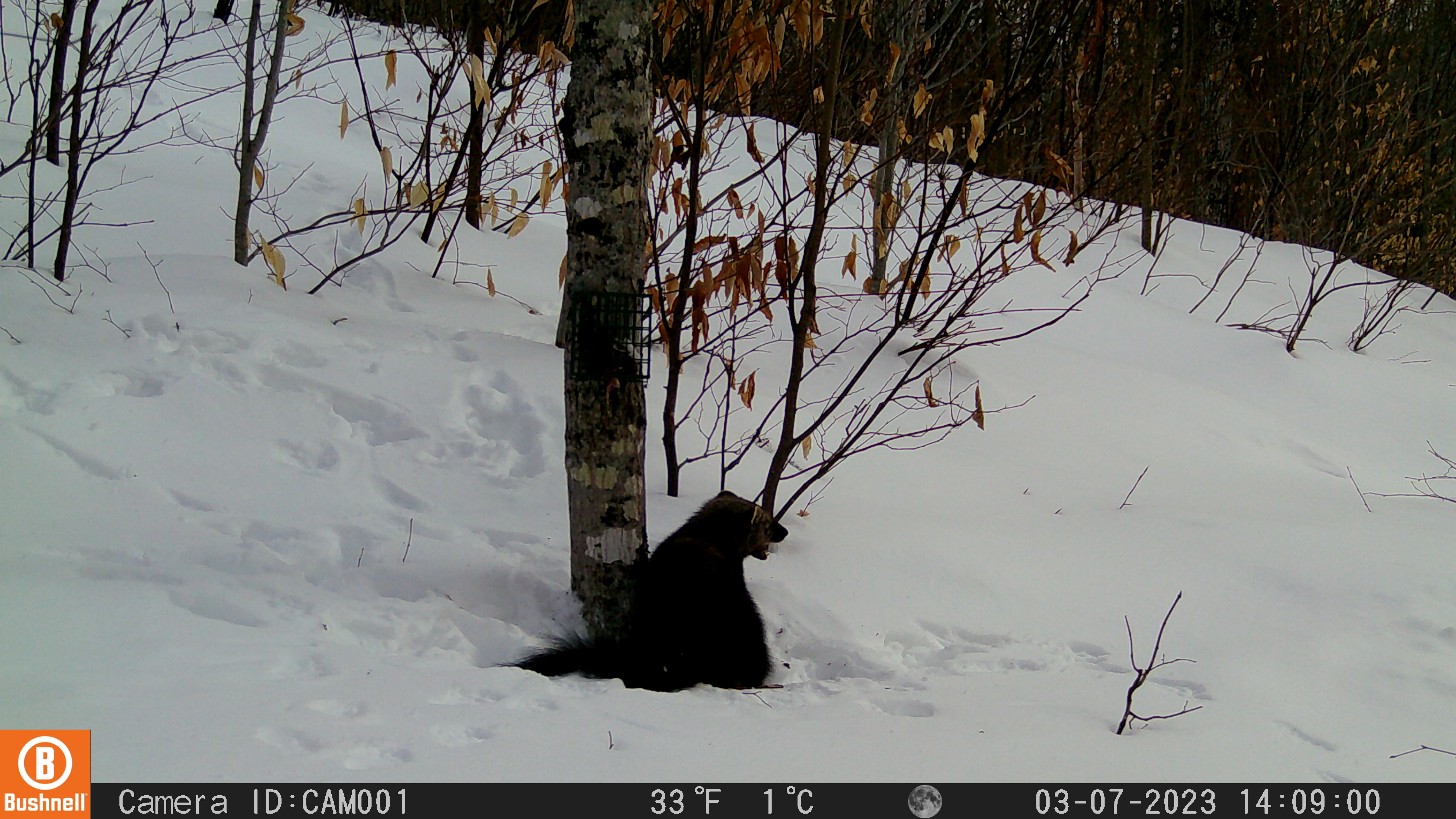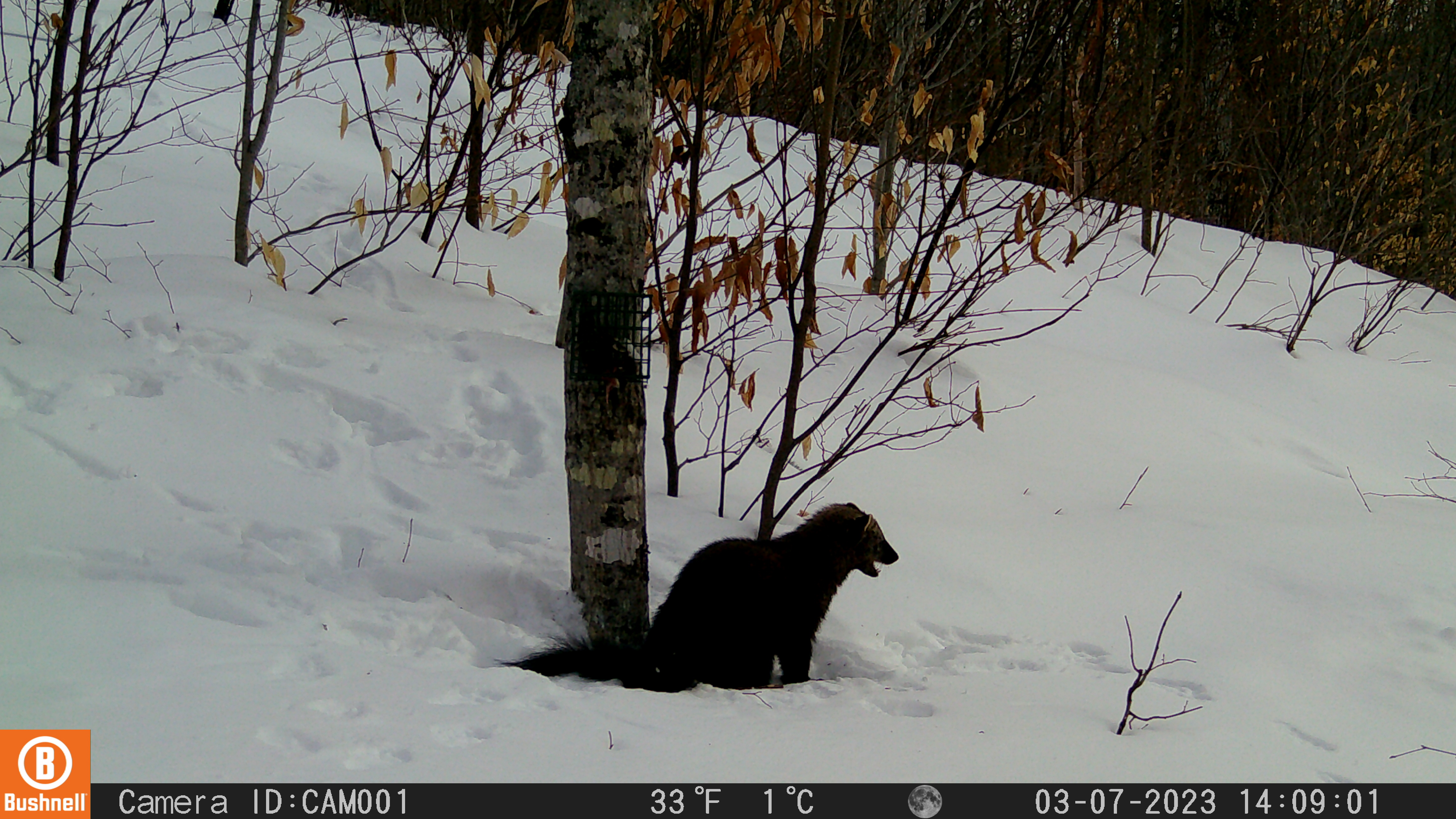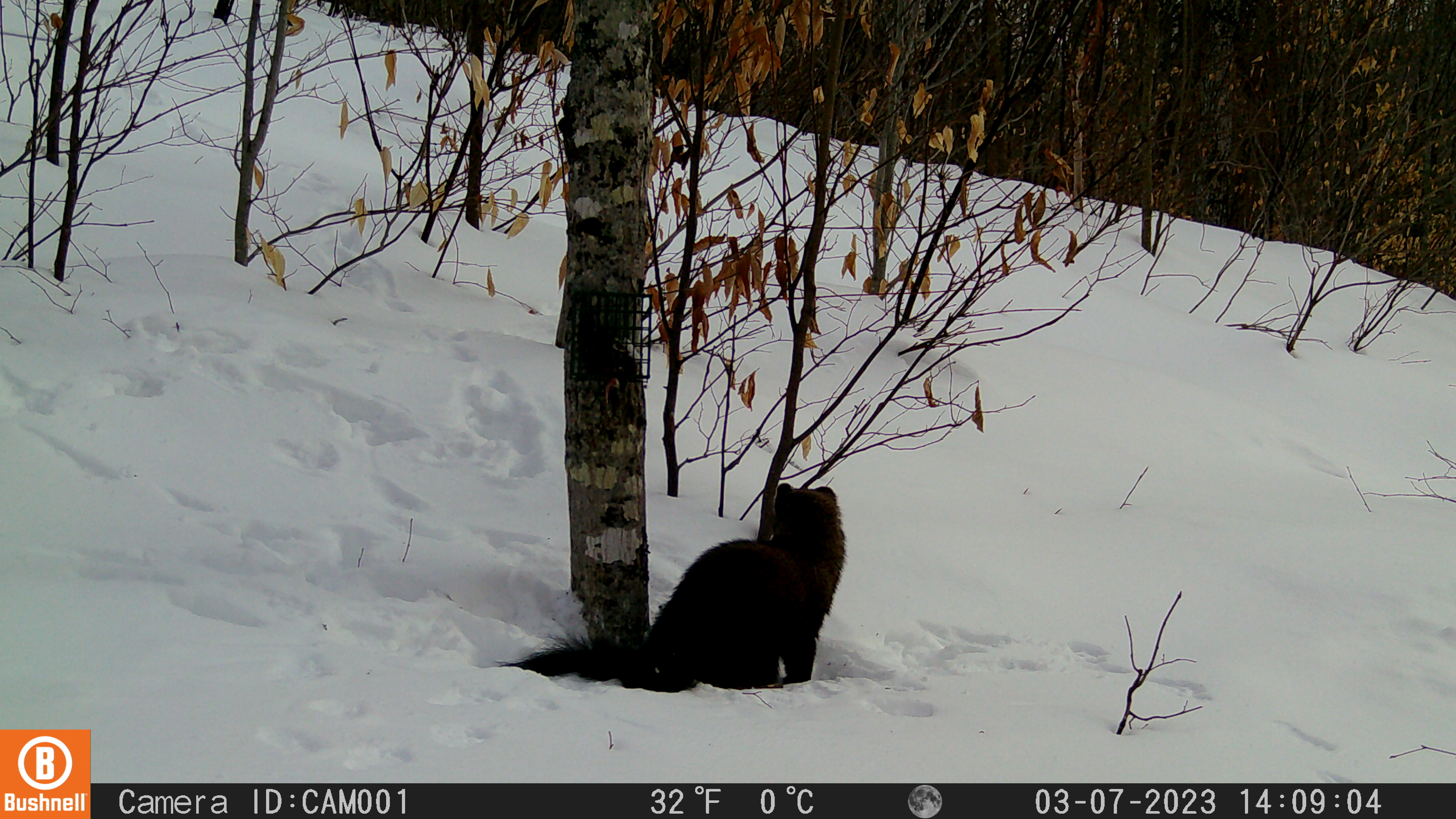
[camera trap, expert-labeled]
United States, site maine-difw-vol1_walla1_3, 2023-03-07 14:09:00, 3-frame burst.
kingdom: Animalia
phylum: Chordata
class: Mammalia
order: Carnivora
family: Mustelidae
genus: Pekania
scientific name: Pekania pennanti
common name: fisher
Fisher (Pekania pennanti).